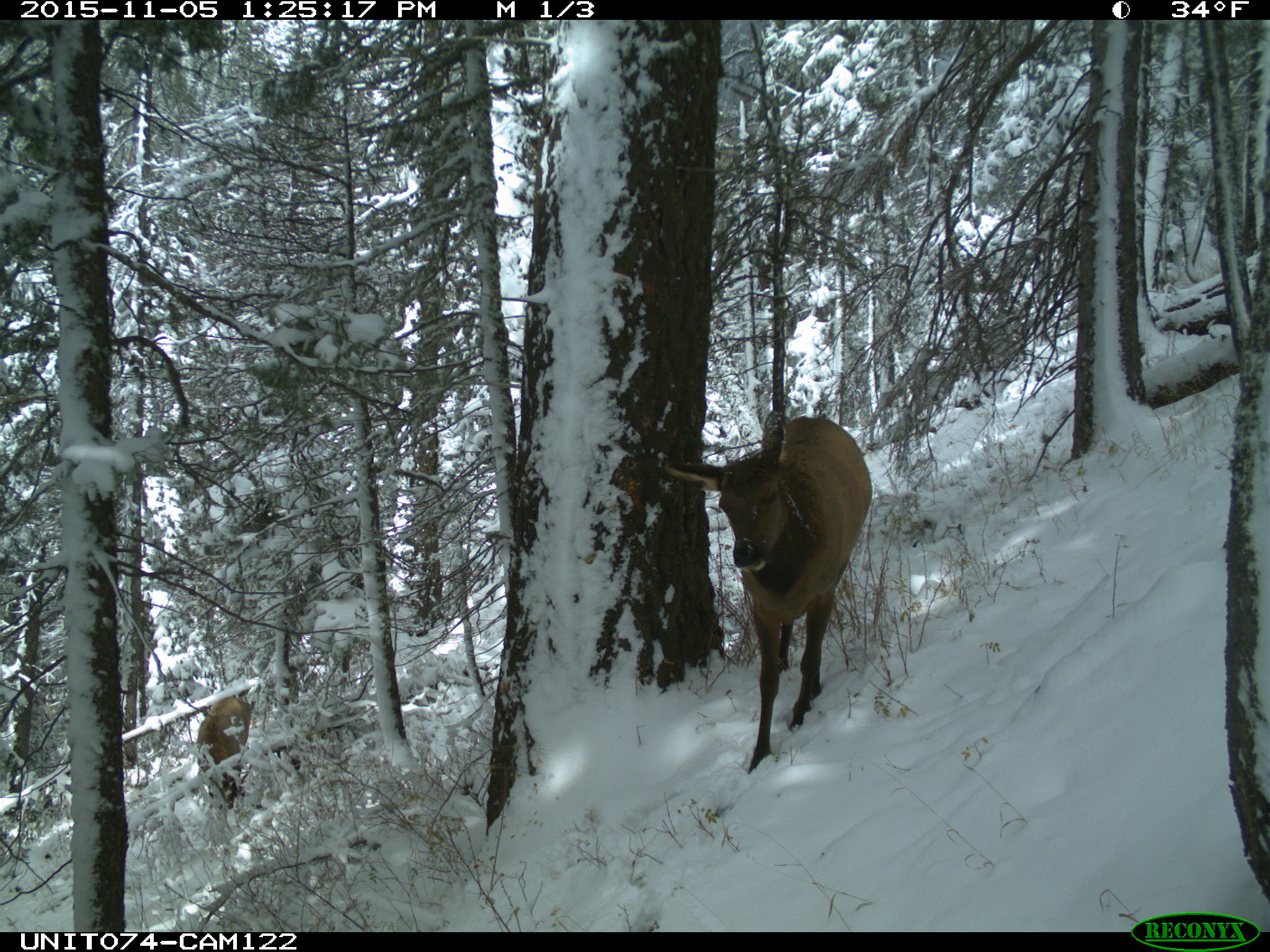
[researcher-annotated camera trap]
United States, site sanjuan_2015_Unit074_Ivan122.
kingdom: Animalia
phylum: Chordata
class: Mammalia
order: Artiodactyla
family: Cervidae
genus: Cervus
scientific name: Cervus elaphus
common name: red deer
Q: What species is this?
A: Cervus elaphus (red deer).